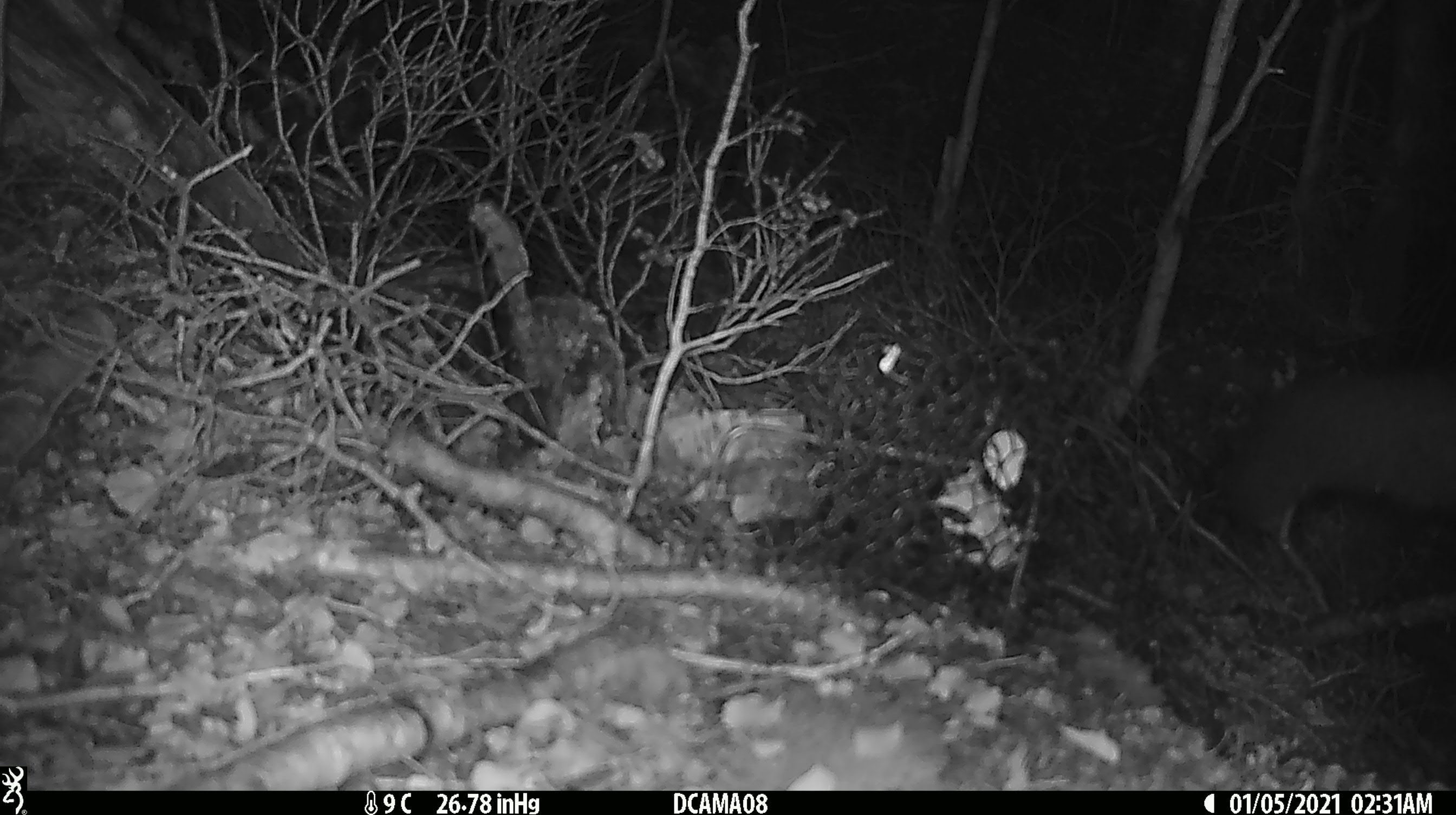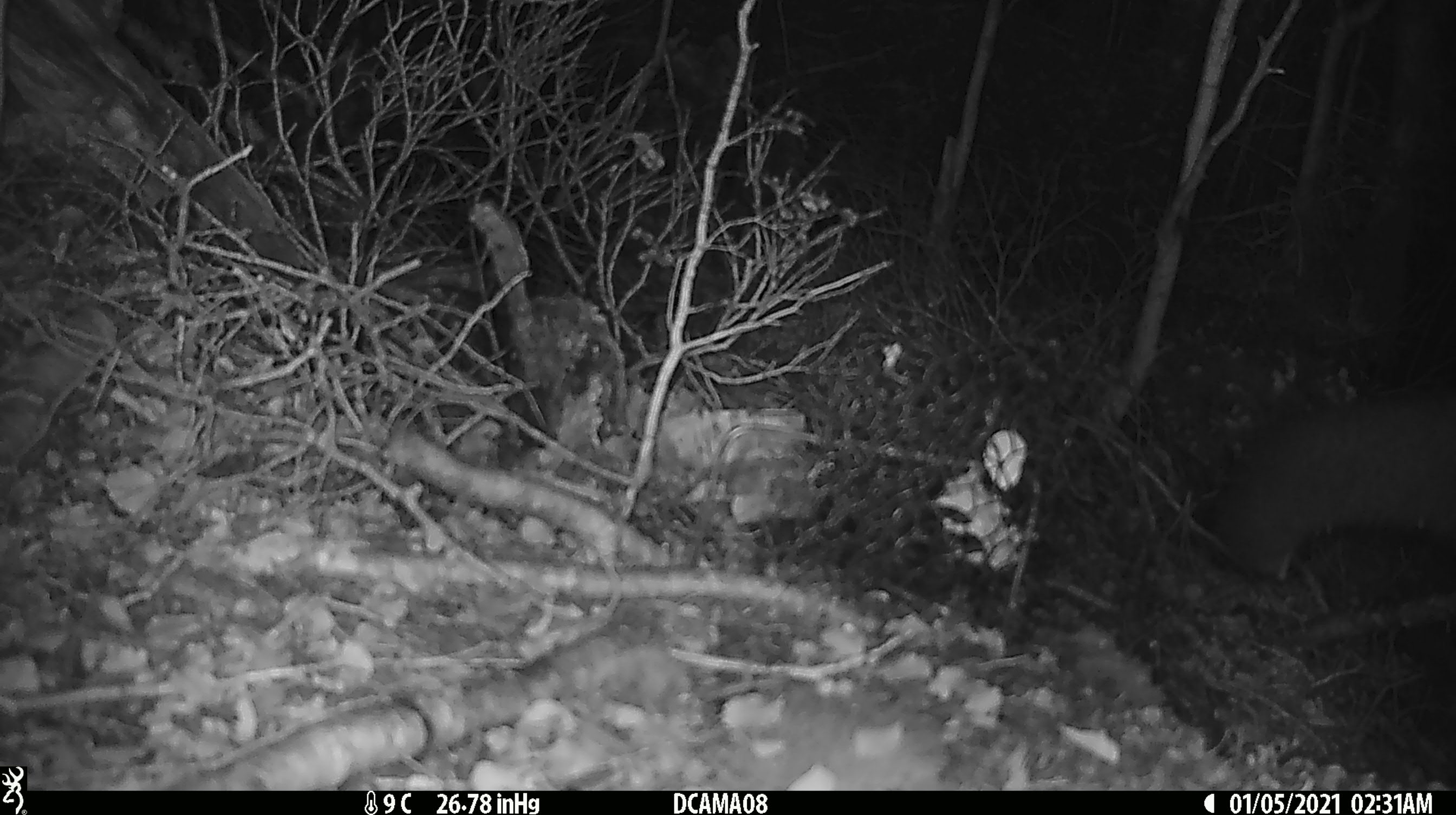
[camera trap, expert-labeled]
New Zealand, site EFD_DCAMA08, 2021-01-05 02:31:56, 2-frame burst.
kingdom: Animalia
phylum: Chordata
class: Mammalia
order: Diprotodontia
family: Phalangeridae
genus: Trichosurus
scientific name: Trichosurus vulpecula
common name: common brushtail possum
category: possum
Possum (common brushtail possum) (Trichosurus vulpecula).